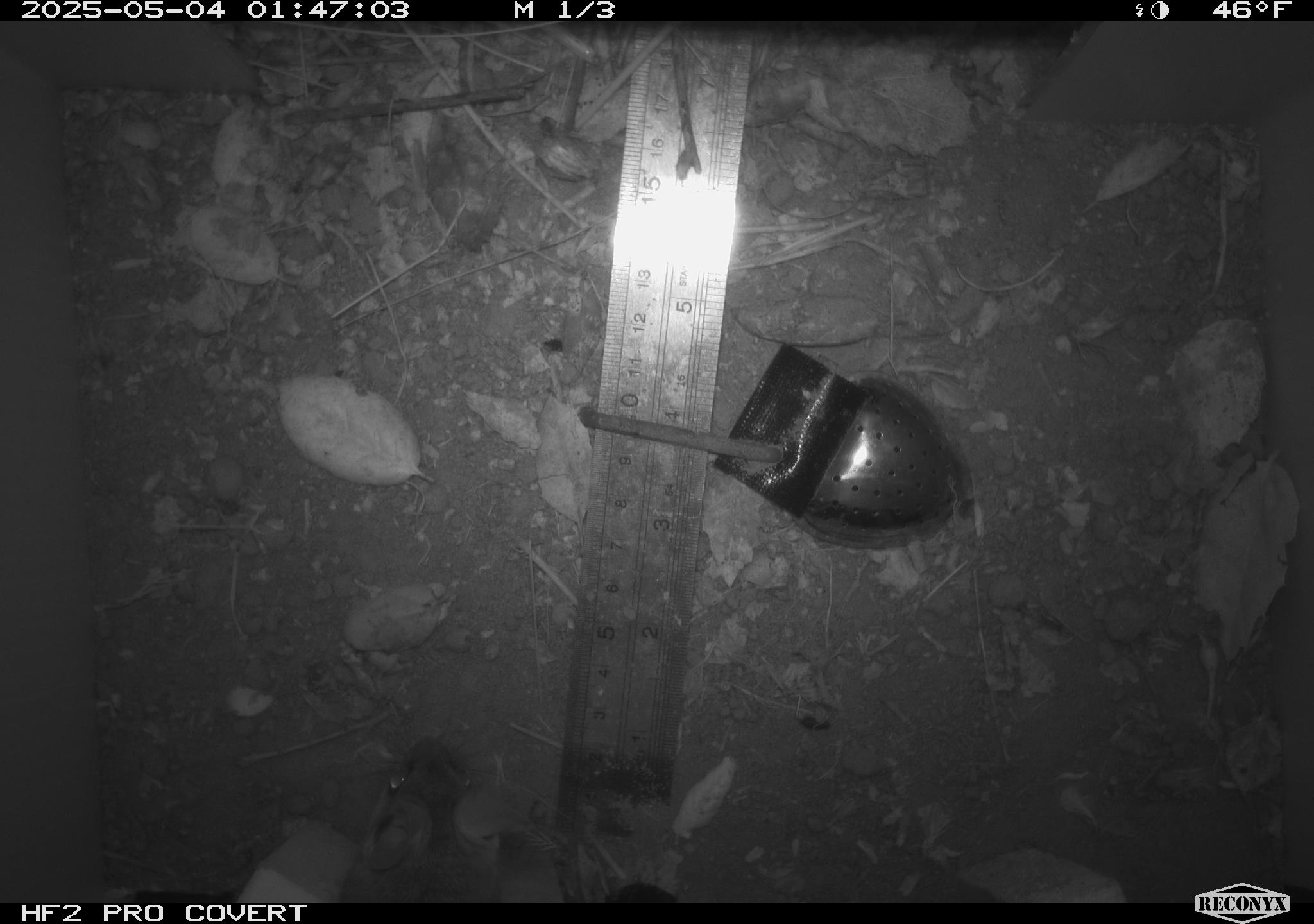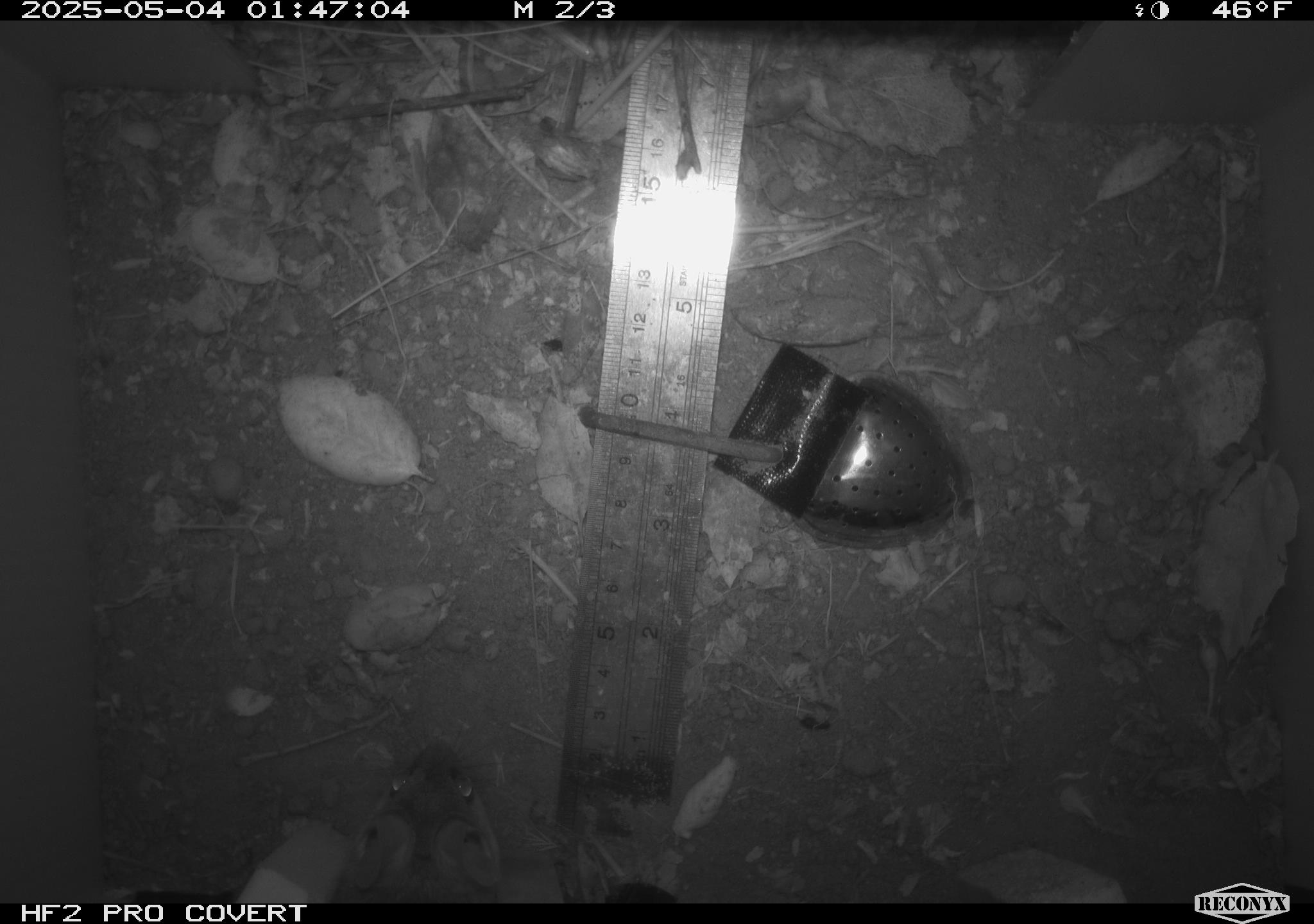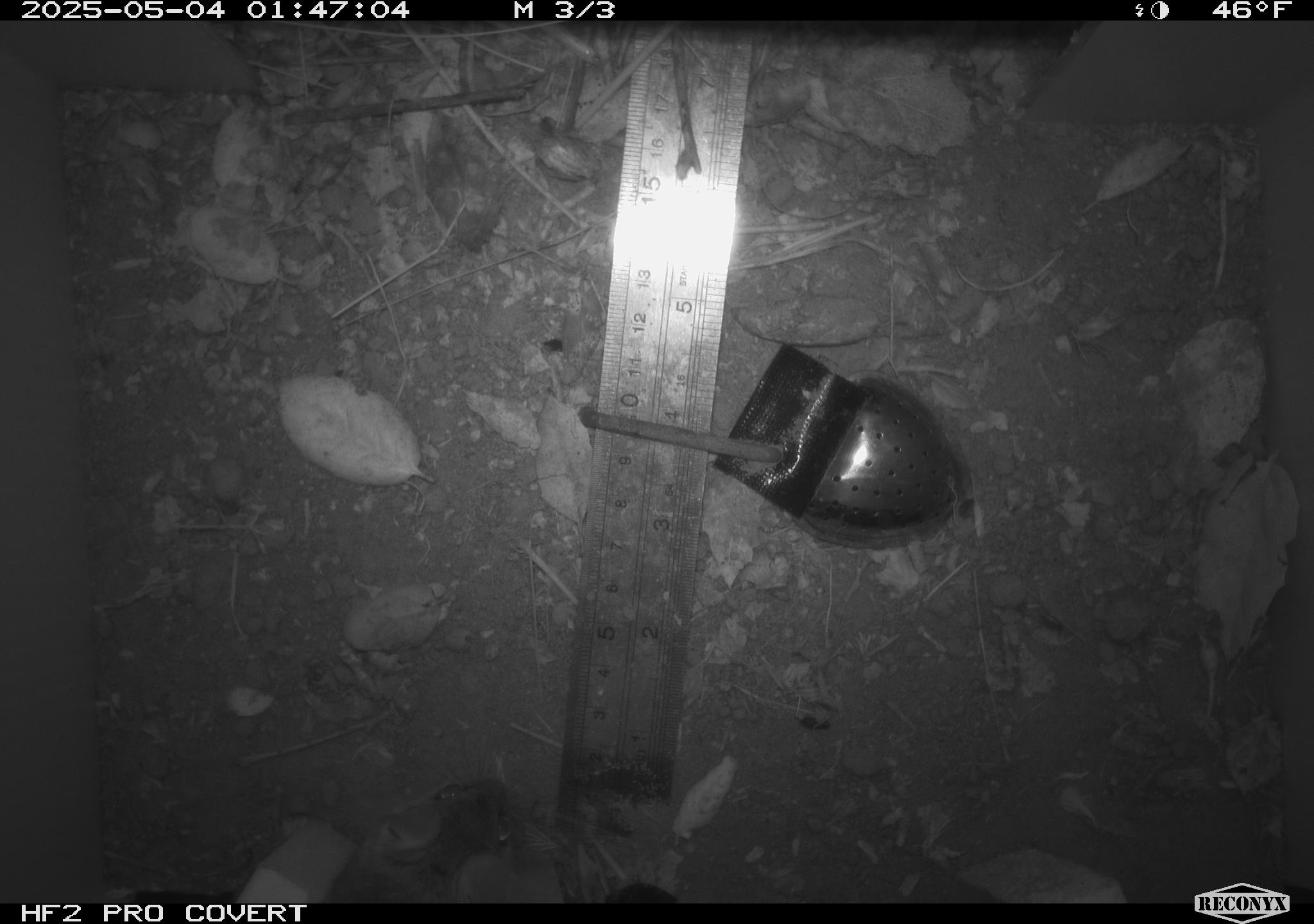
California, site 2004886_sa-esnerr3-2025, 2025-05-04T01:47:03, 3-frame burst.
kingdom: Animalia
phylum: Chordata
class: Mammalia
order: Rodentia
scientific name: Rodentia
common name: rodent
Rodent (Rodentia).